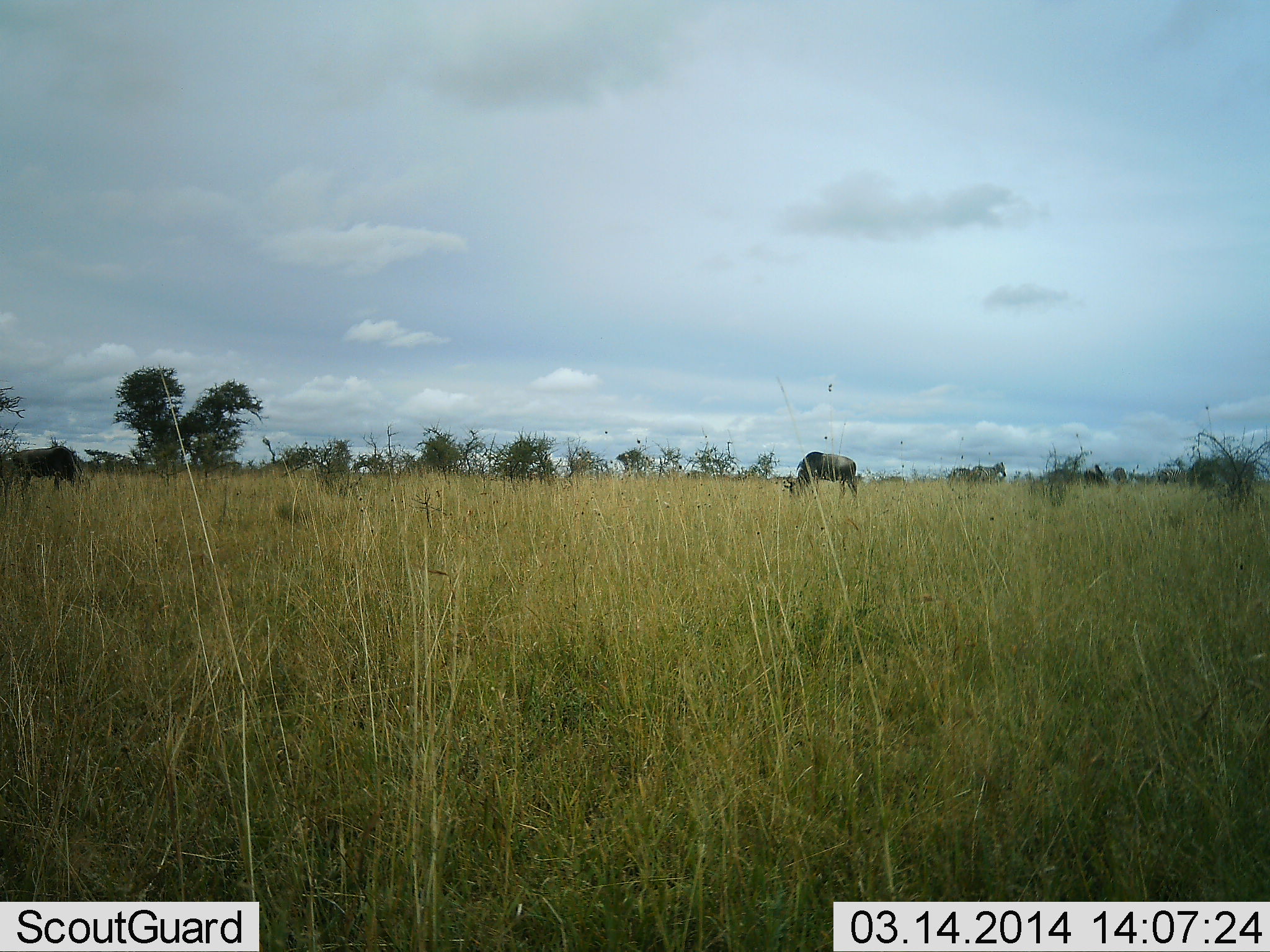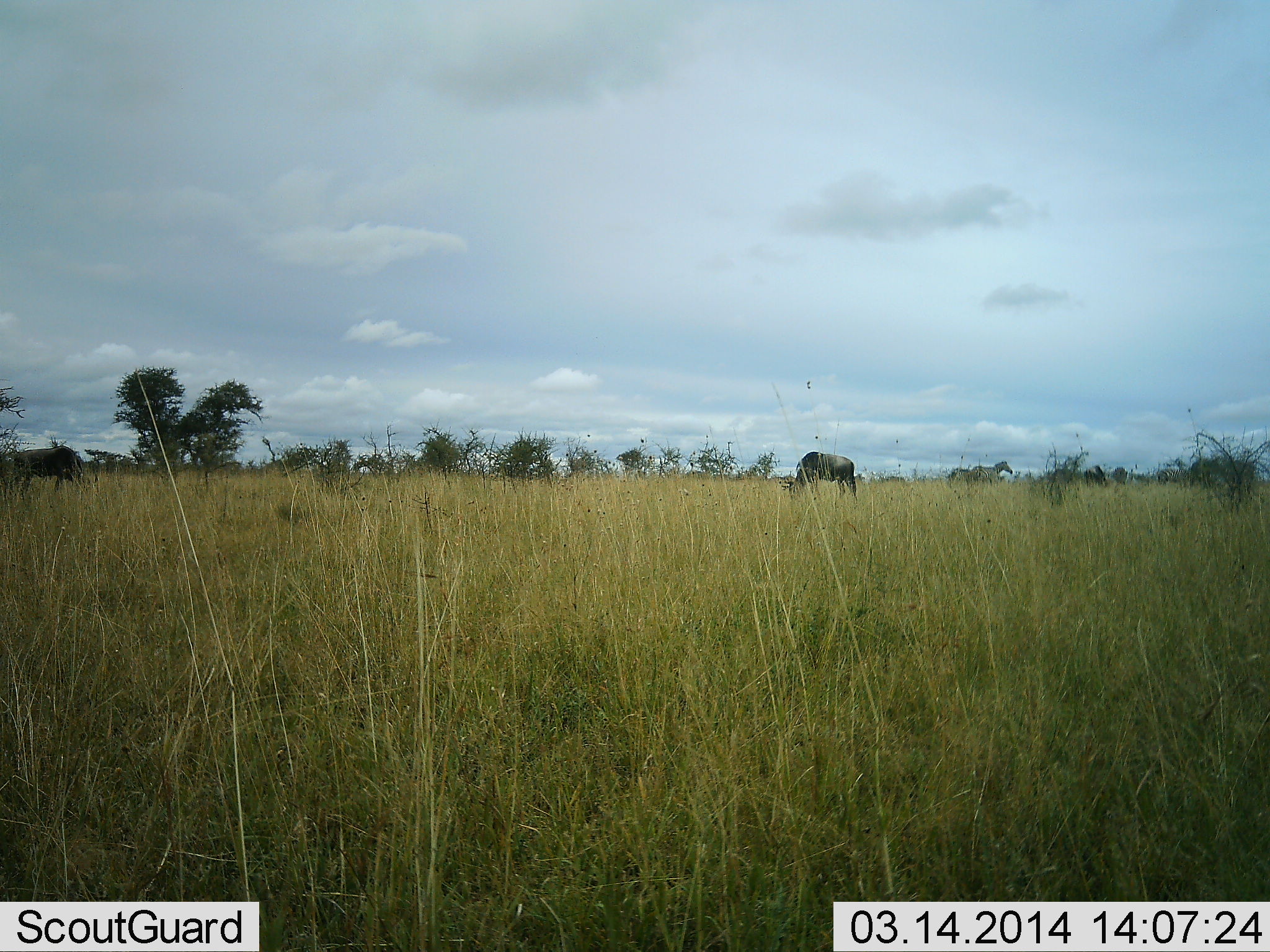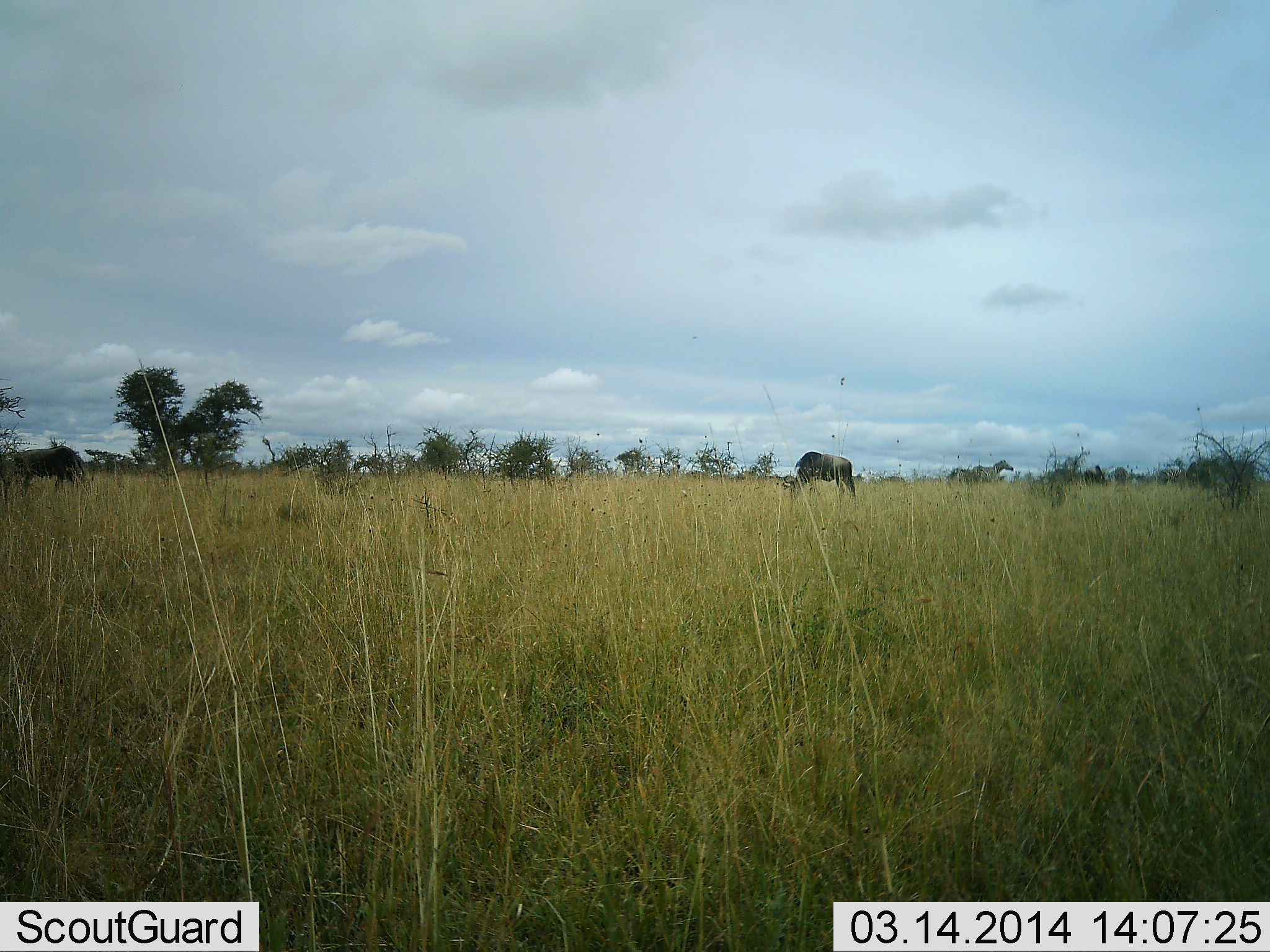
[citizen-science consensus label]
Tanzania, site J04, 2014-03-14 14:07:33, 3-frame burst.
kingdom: Animalia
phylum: Chordata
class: Mammalia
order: Artiodactyla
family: Bovidae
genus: Connochaetes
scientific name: Connochaetes taurinus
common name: blue wildebeest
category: wildebeest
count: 3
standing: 31%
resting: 0%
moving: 0%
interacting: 0%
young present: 0%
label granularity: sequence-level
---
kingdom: Animalia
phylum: Chordata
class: Mammalia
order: Perissodactyla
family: Equidae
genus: Equus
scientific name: Equus quagga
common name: plains zebra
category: zebra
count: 1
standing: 90%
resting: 0%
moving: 10%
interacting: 0%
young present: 0%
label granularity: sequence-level